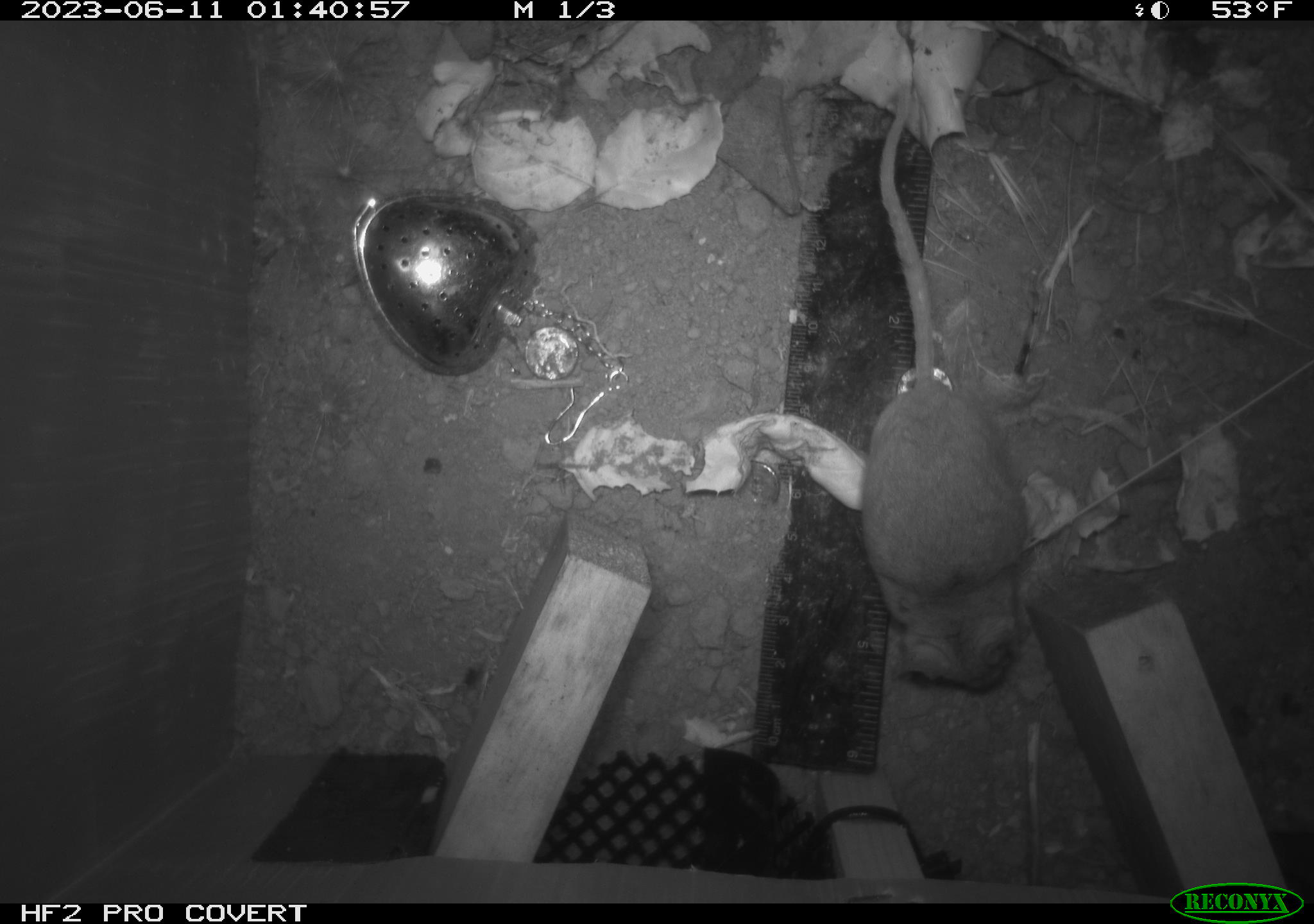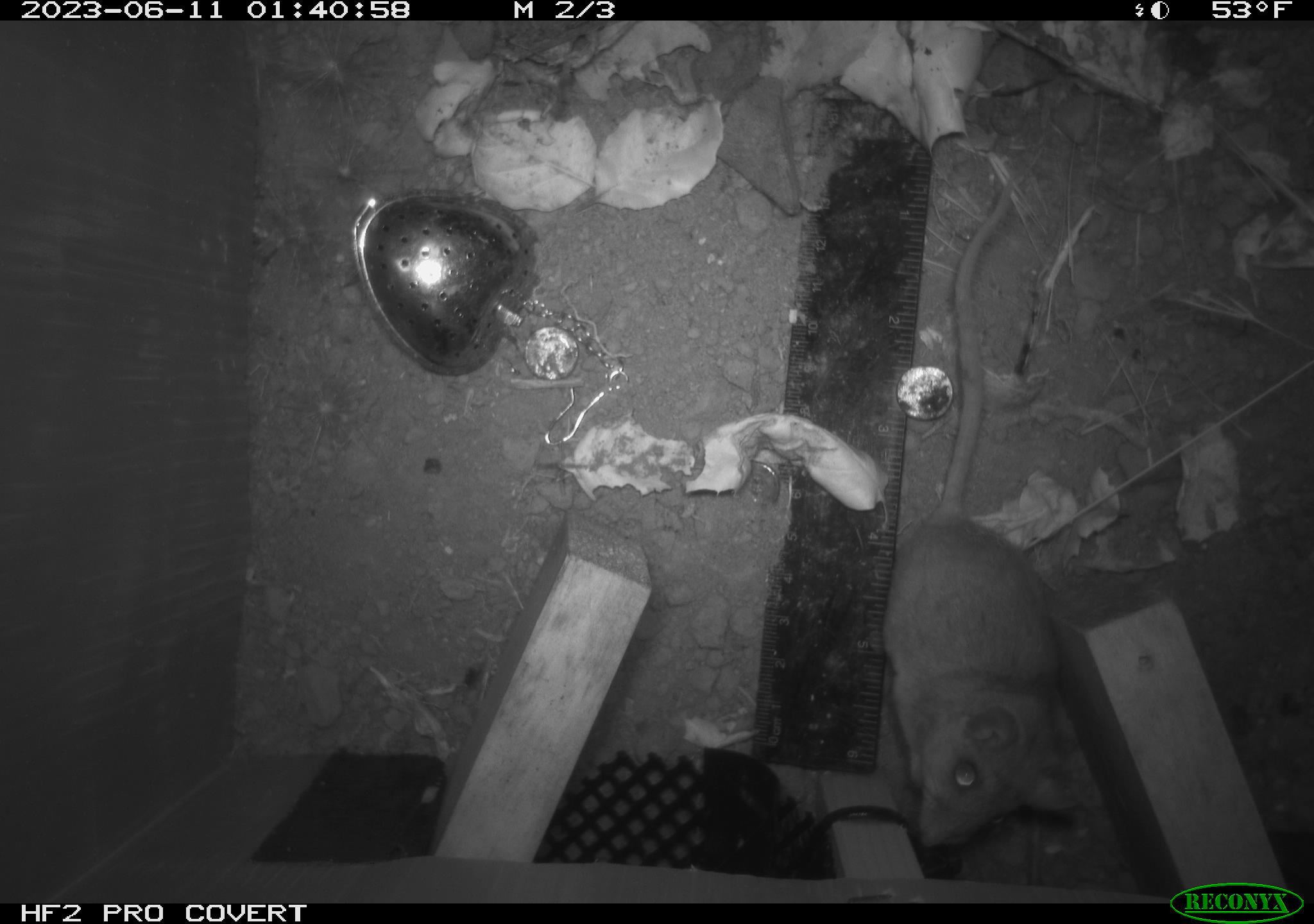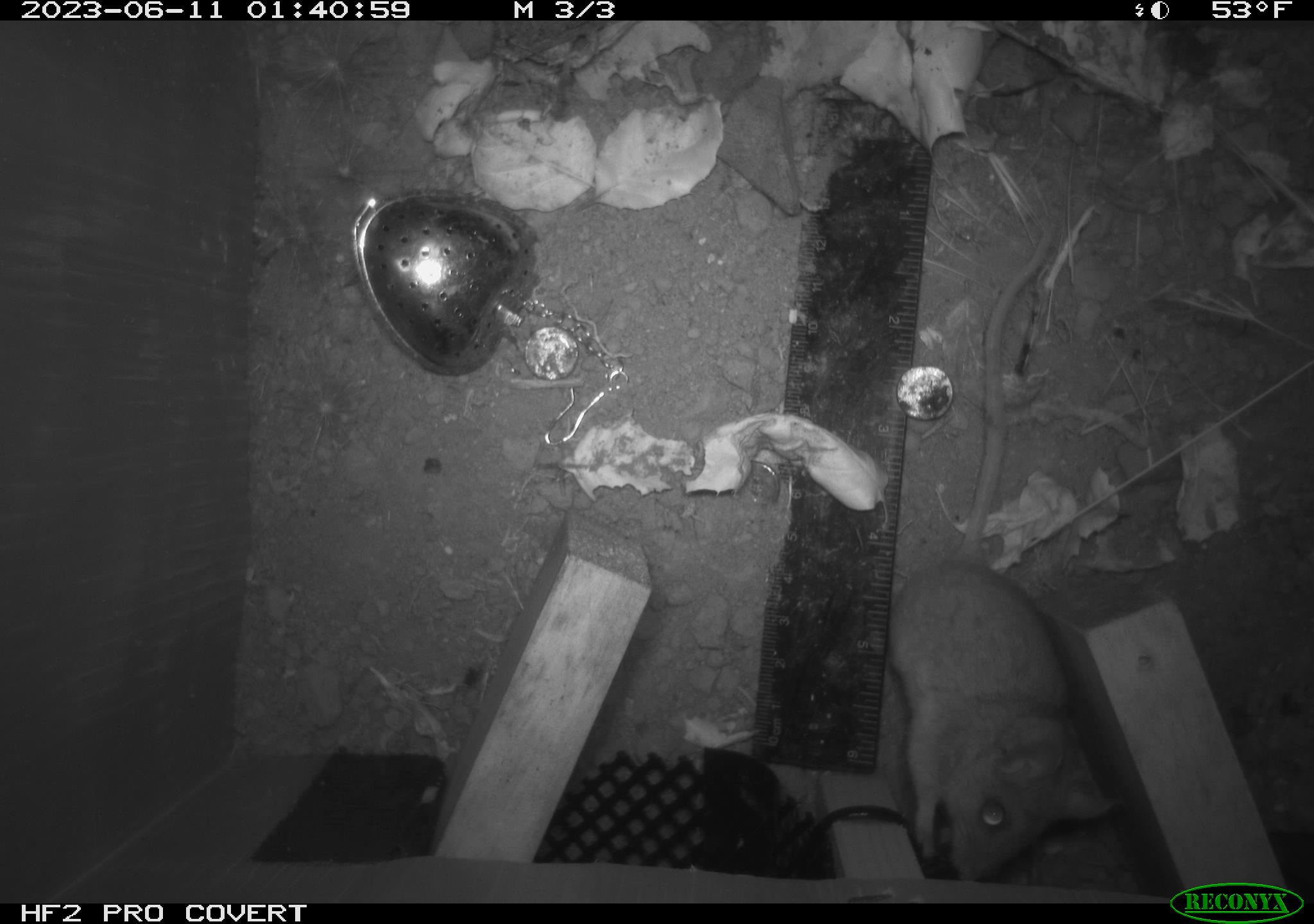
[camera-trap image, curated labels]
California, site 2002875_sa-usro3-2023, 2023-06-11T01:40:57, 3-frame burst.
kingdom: Animalia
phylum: Chordata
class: Mammalia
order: Rodentia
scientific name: Rodentia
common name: mouse species